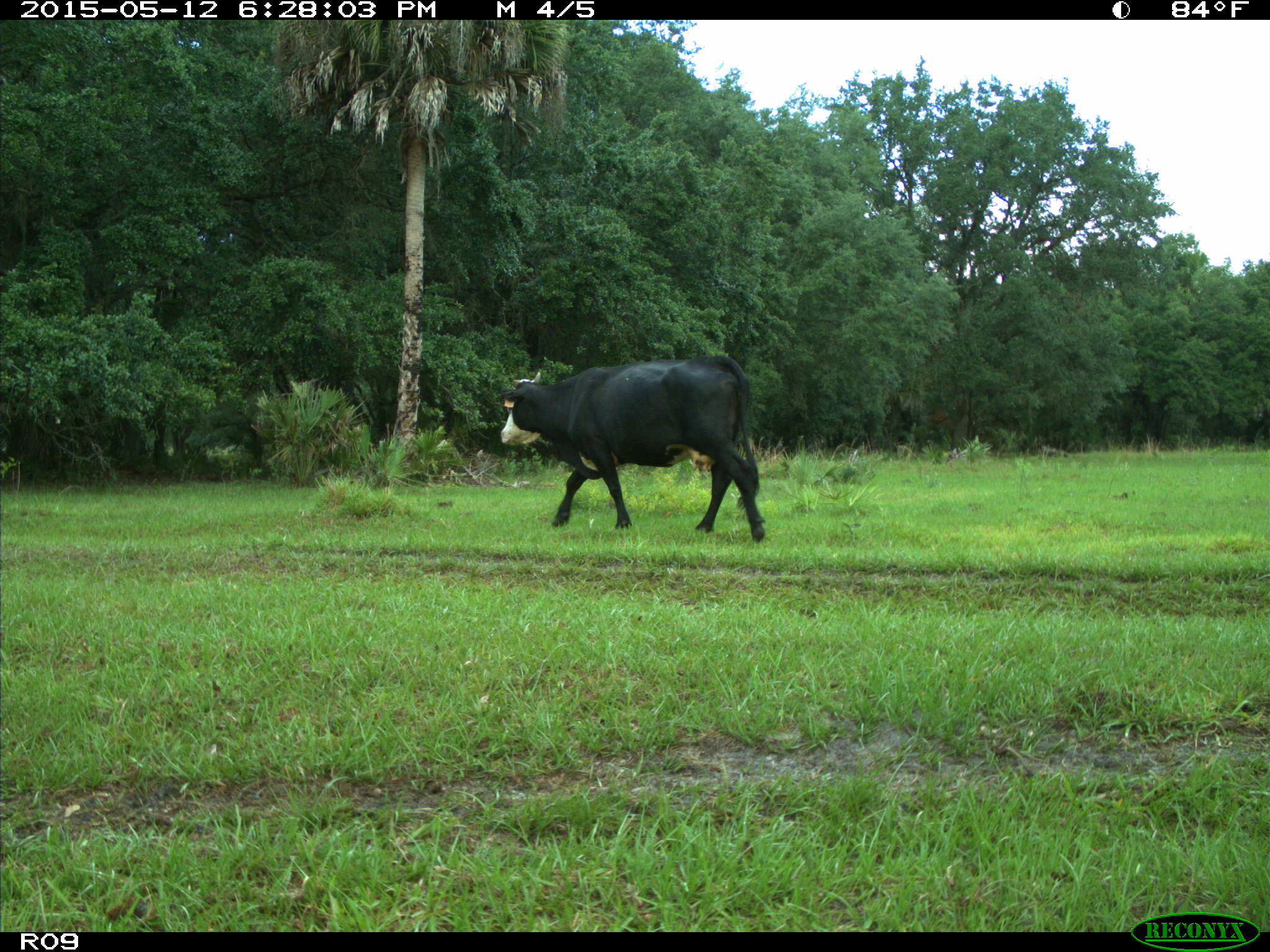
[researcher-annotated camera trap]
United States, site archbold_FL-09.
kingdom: Animalia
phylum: Chordata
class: Mammalia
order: Artiodactyla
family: Bovidae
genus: Bos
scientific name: Bos taurus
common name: domestic cow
Bos taurus (domestic cow).